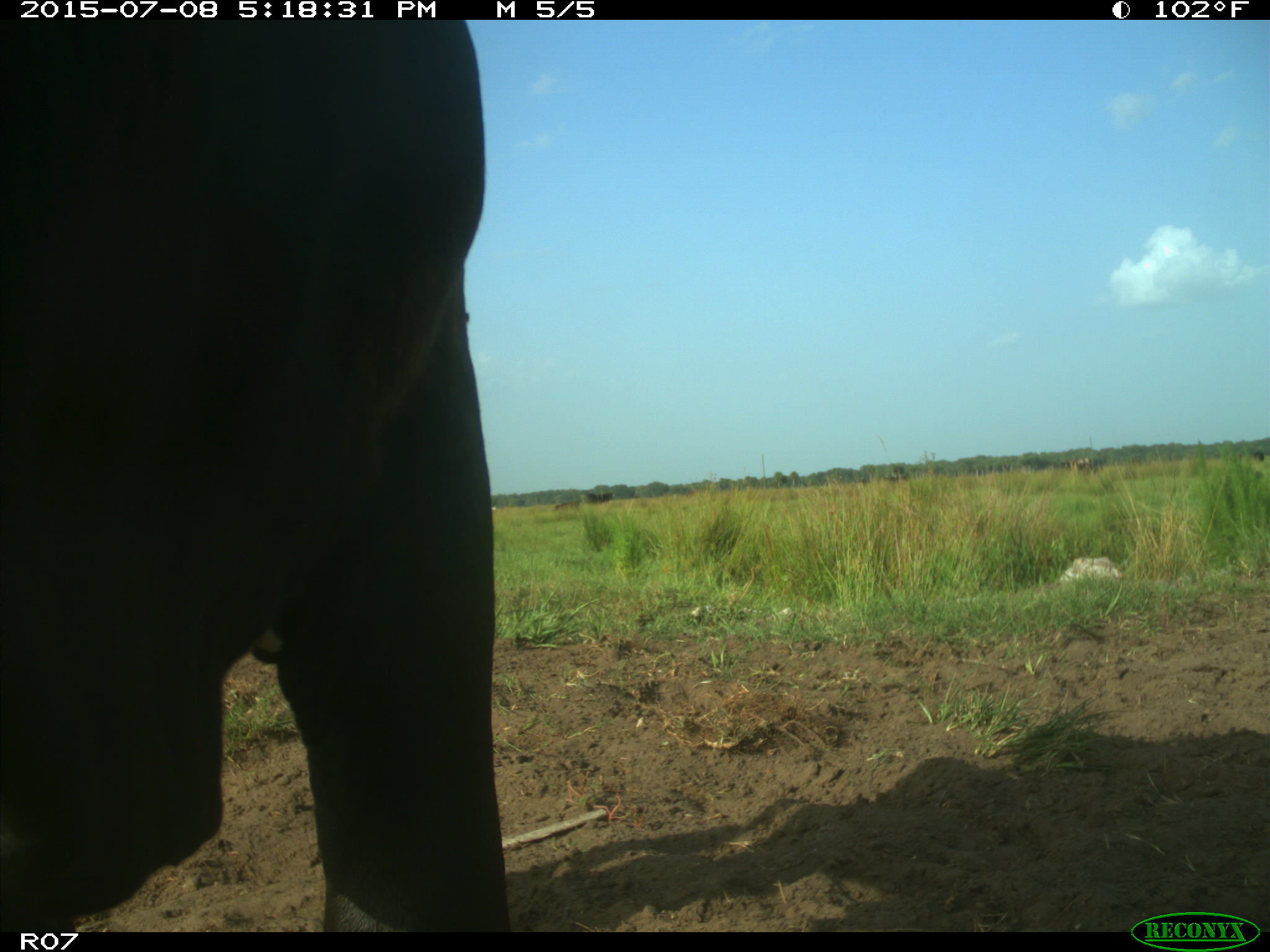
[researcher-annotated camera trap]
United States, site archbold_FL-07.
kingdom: Animalia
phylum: Chordata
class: Mammalia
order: Artiodactyla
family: Bovidae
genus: Bos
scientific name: Bos taurus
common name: domestic cow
Bos taurus (domestic cow).